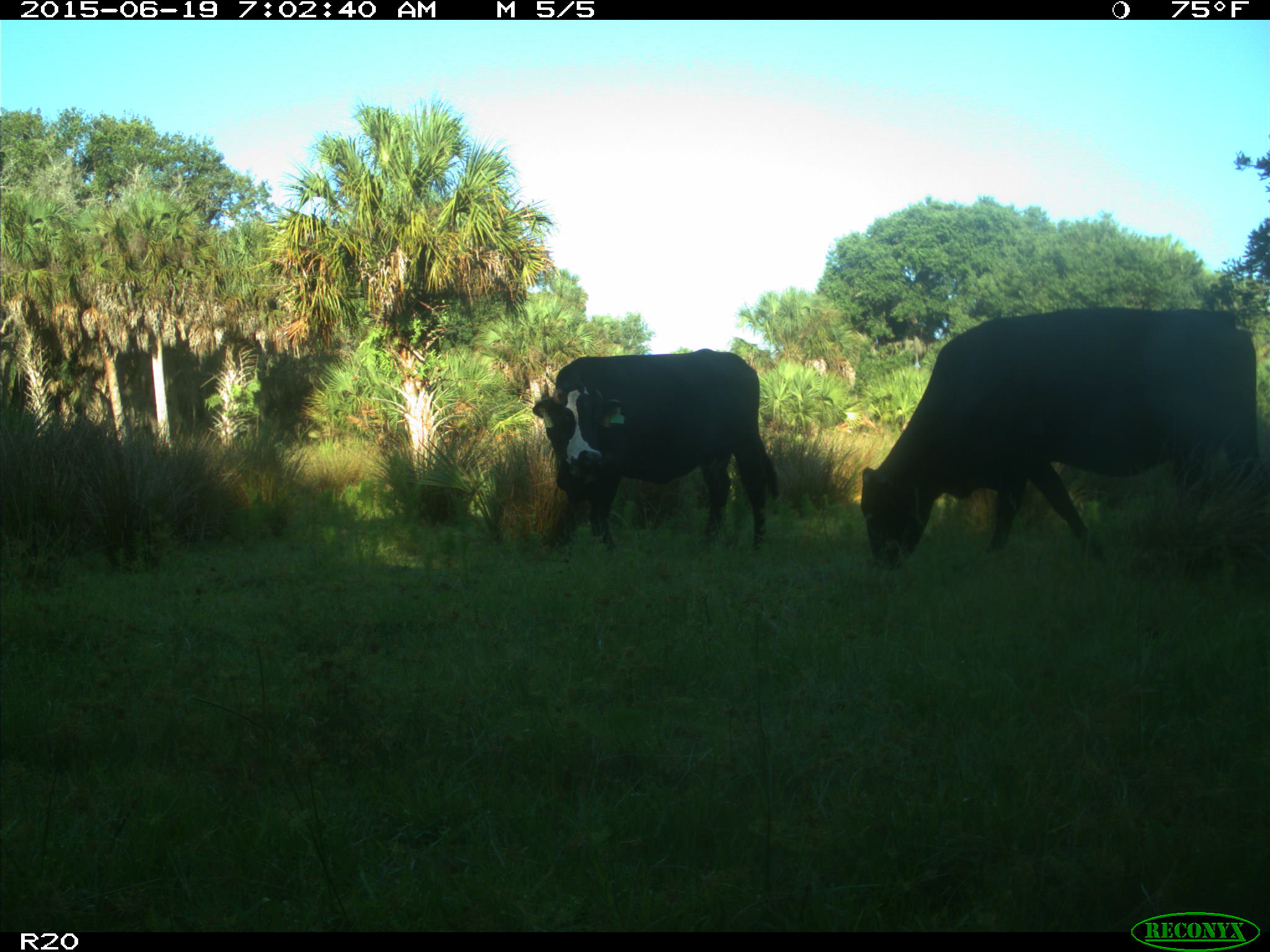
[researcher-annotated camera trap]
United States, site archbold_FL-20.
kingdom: Animalia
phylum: Chordata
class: Mammalia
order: Artiodactyla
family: Bovidae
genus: Bos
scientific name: Bos taurus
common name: domestic cow